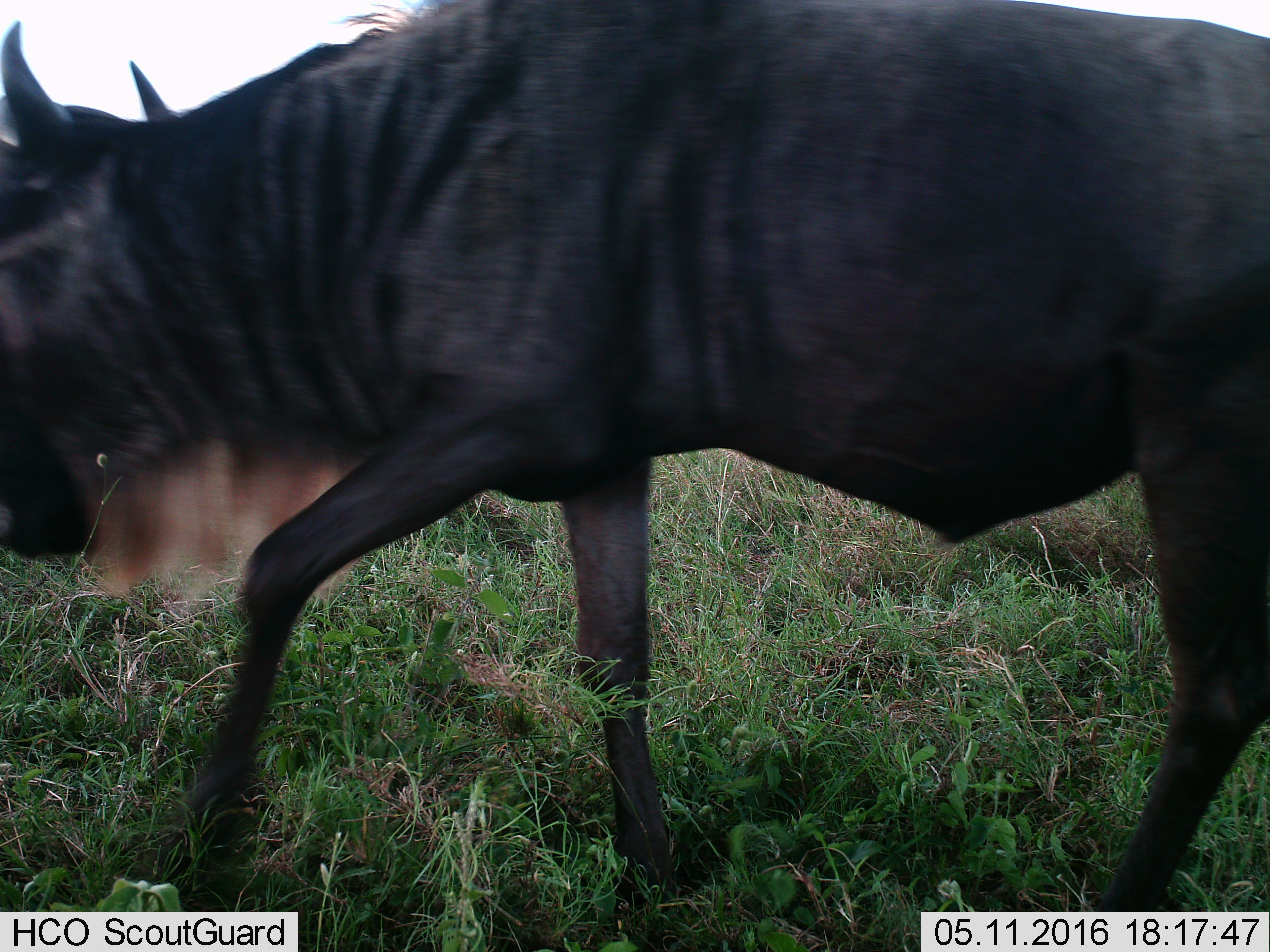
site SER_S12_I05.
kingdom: Animalia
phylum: Chordata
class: Mammalia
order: Artiodactyla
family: Bovidae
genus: Connochaetes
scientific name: Connochaetes taurinus taurinus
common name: blue wildebeest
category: wildebeestblue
Wildebeestblue (blue wildebeest) (Connochaetes taurinus taurinus), count 1. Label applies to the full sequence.